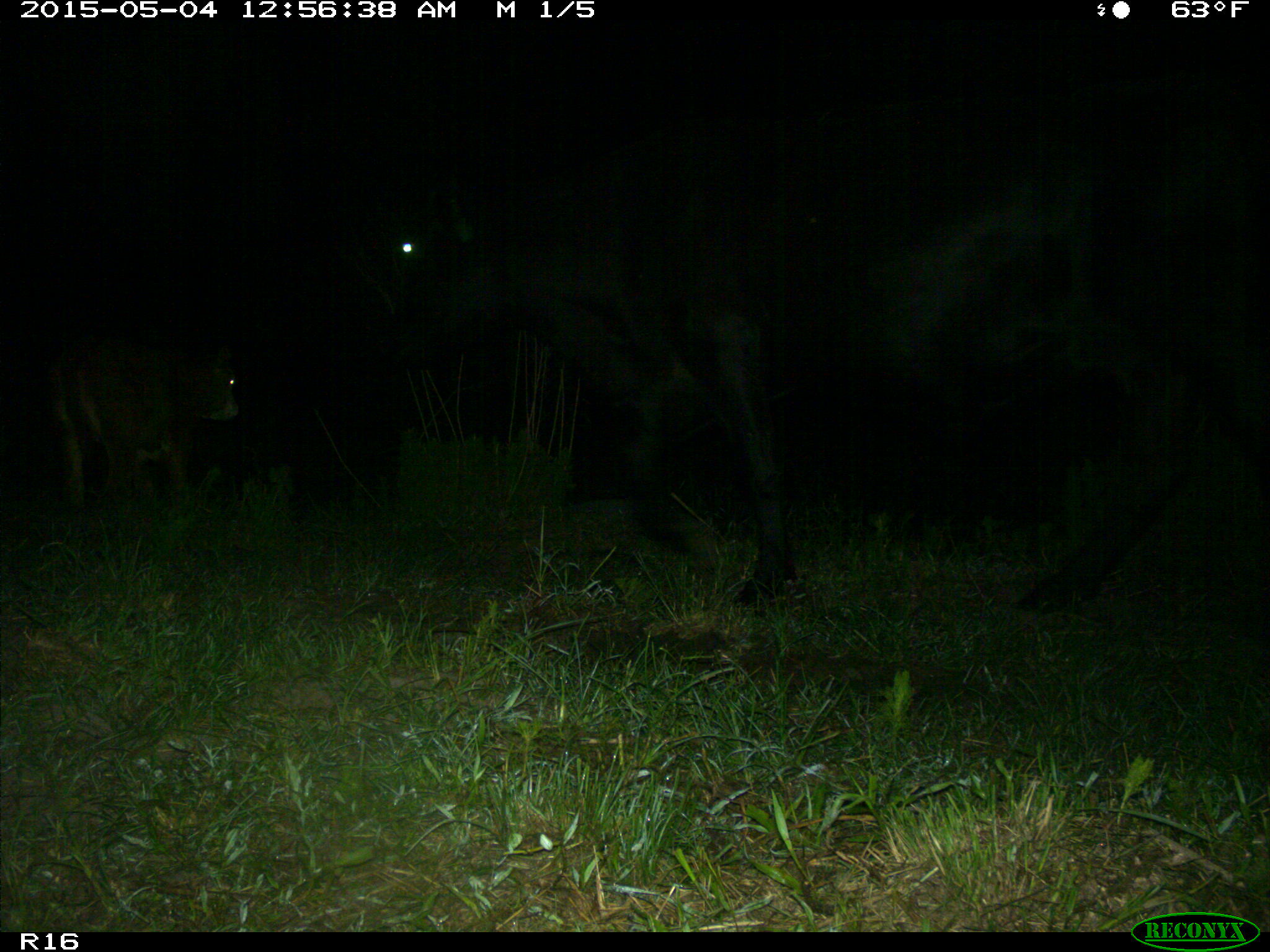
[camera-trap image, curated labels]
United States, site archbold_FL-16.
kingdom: Animalia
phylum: Chordata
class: Mammalia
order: Artiodactyla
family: Bovidae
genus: Bos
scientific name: Bos taurus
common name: domestic cow